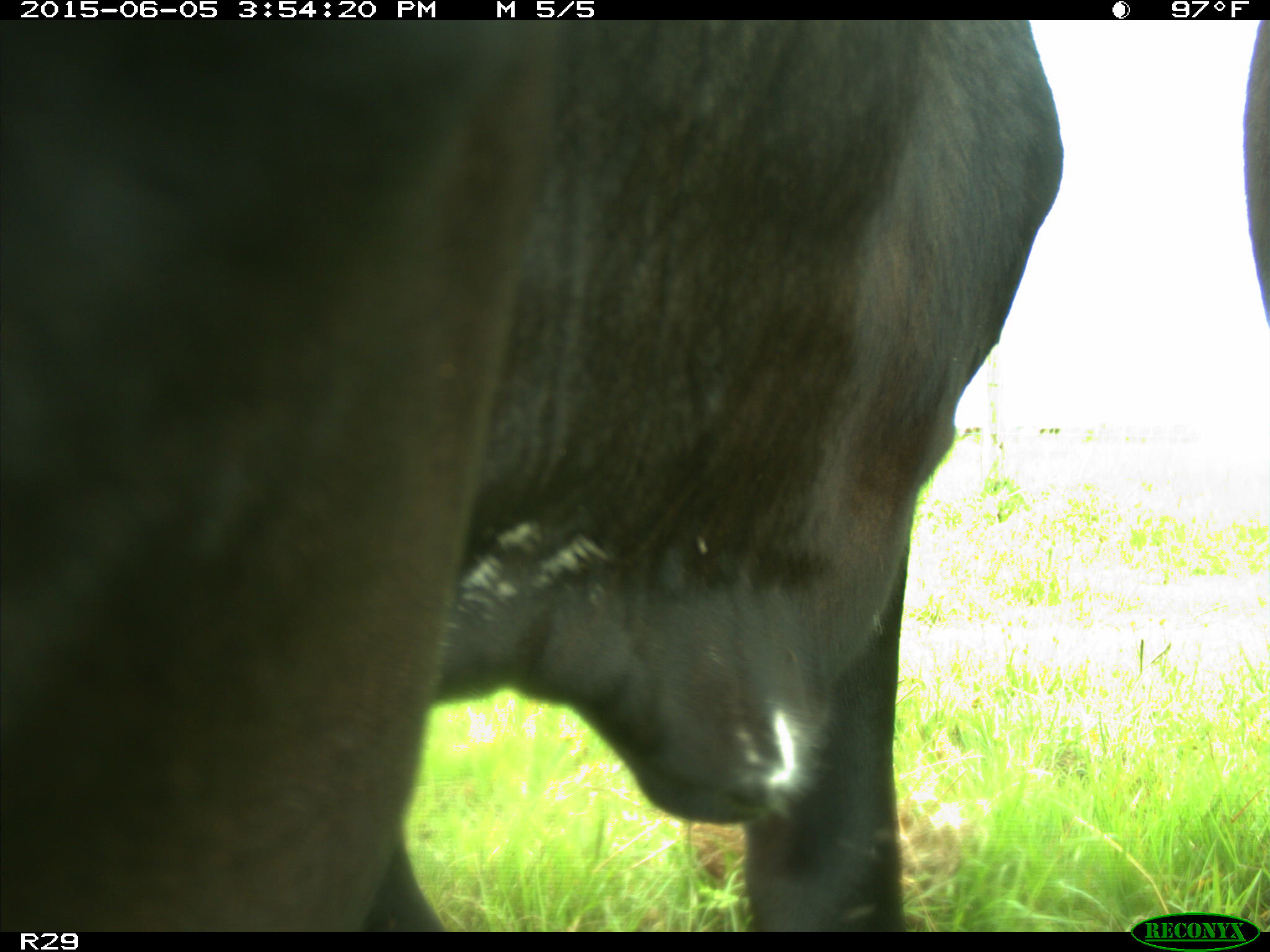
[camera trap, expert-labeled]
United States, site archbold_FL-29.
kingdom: Animalia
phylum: Chordata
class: Mammalia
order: Artiodactyla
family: Bovidae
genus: Bos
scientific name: Bos taurus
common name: domestic cow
Bos taurus (domestic cow).